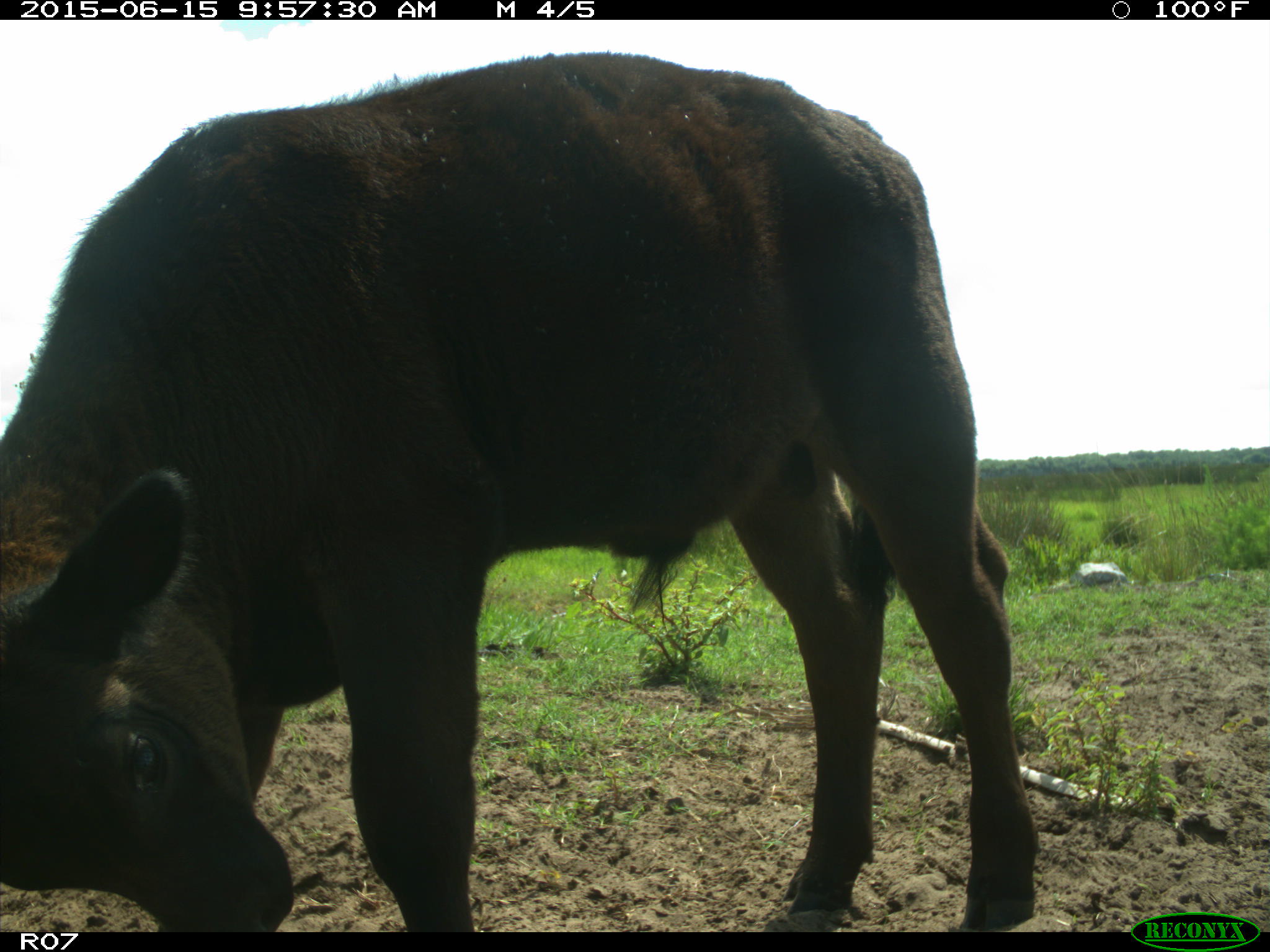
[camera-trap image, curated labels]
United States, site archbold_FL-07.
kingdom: Animalia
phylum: Chordata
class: Mammalia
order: Artiodactyla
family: Bovidae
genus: Bos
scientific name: Bos taurus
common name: domestic cow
Bos taurus (domestic cow).